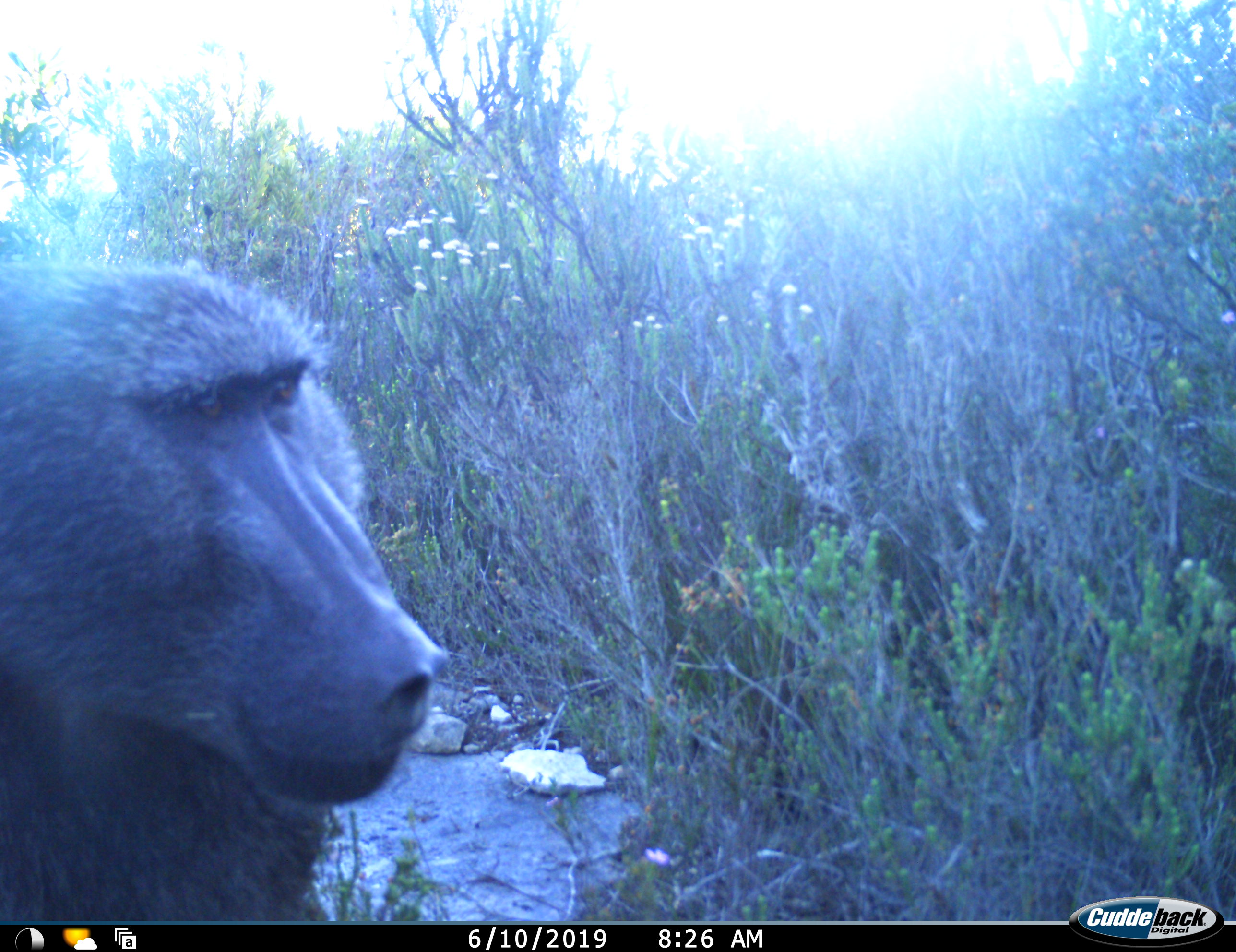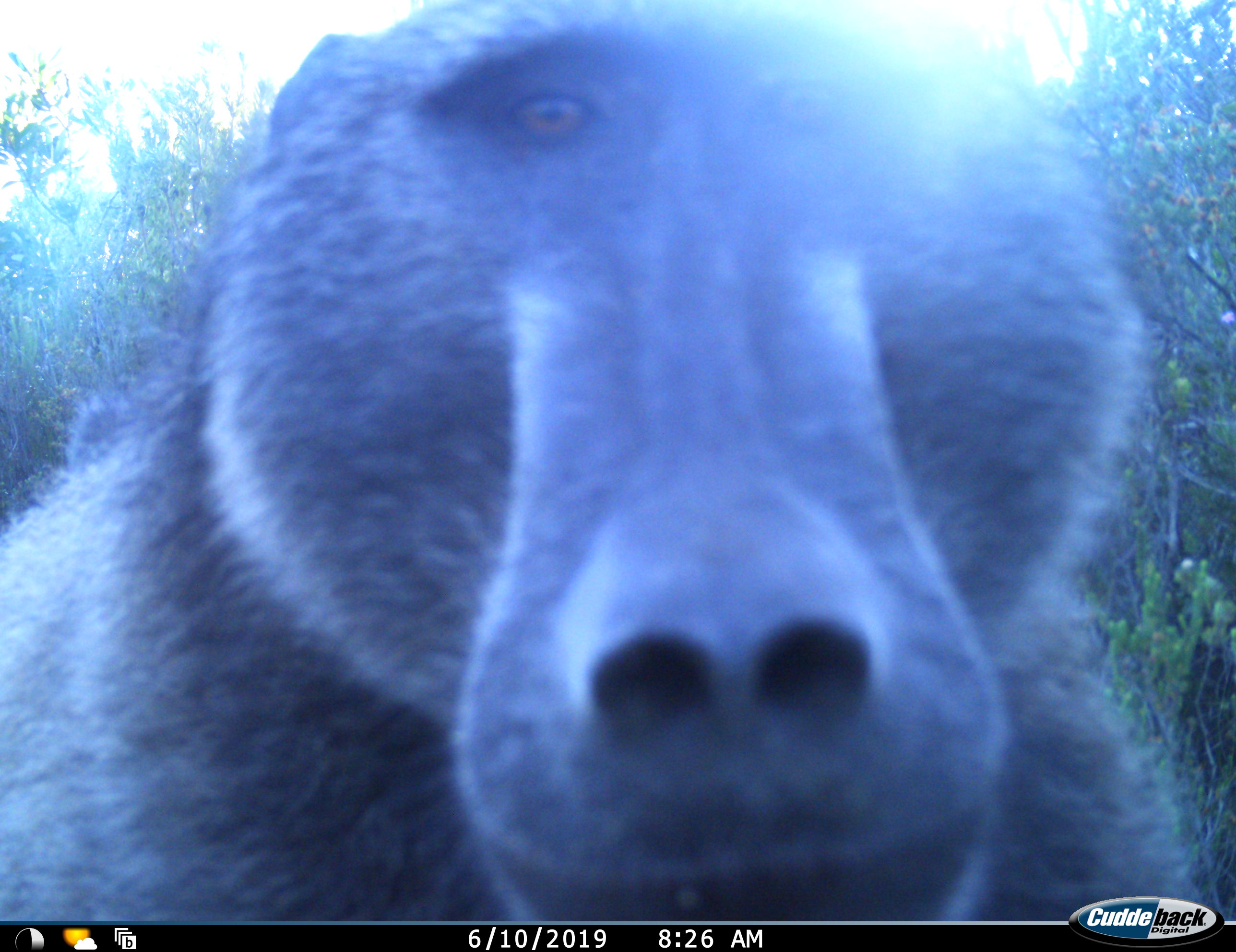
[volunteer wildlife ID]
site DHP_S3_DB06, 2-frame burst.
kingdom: Animalia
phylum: Chordata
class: Mammalia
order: Primates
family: Cercopithecidae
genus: Papio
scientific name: Papio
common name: baboon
Baboon (Papio), count 1. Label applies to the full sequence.